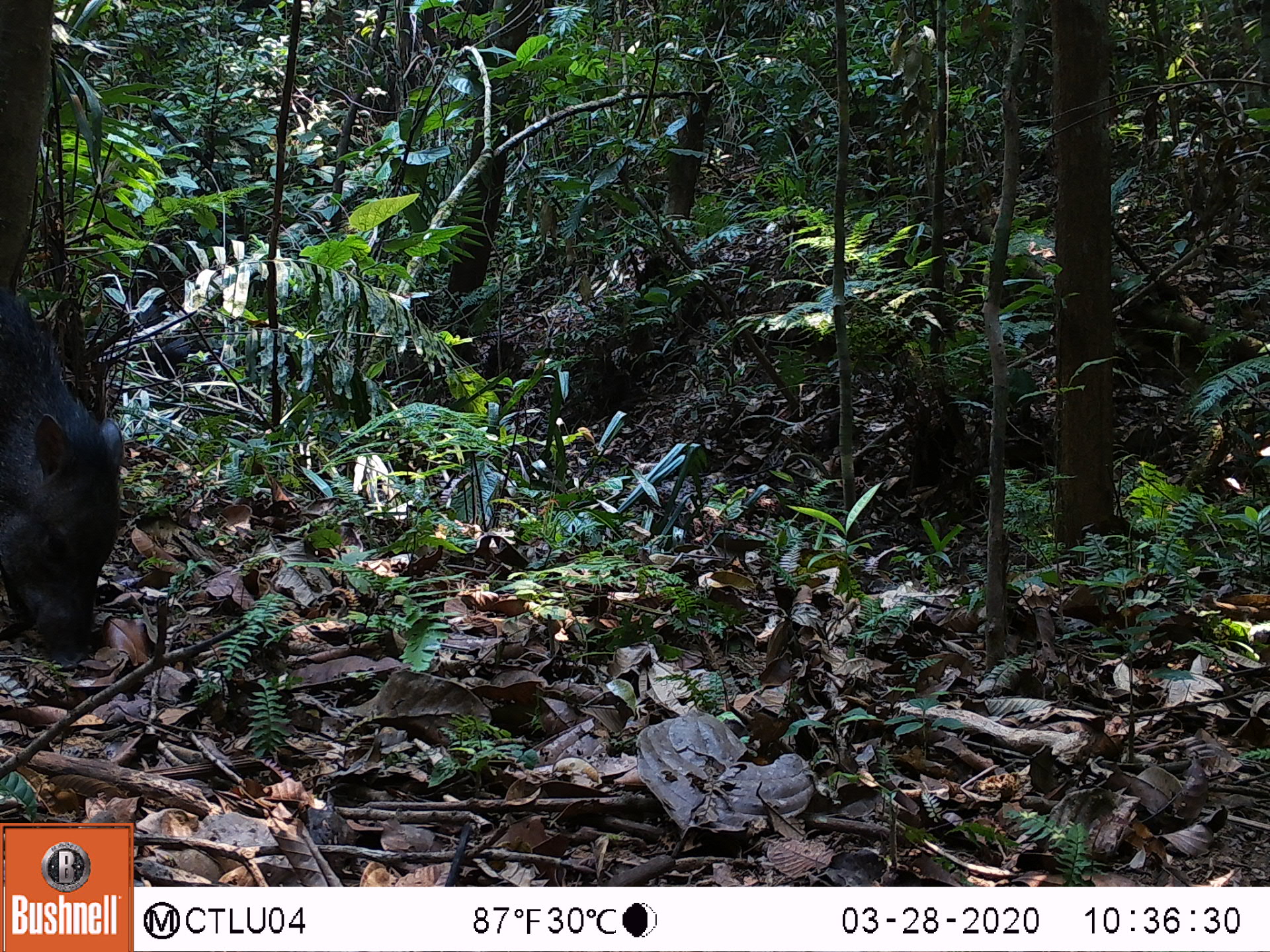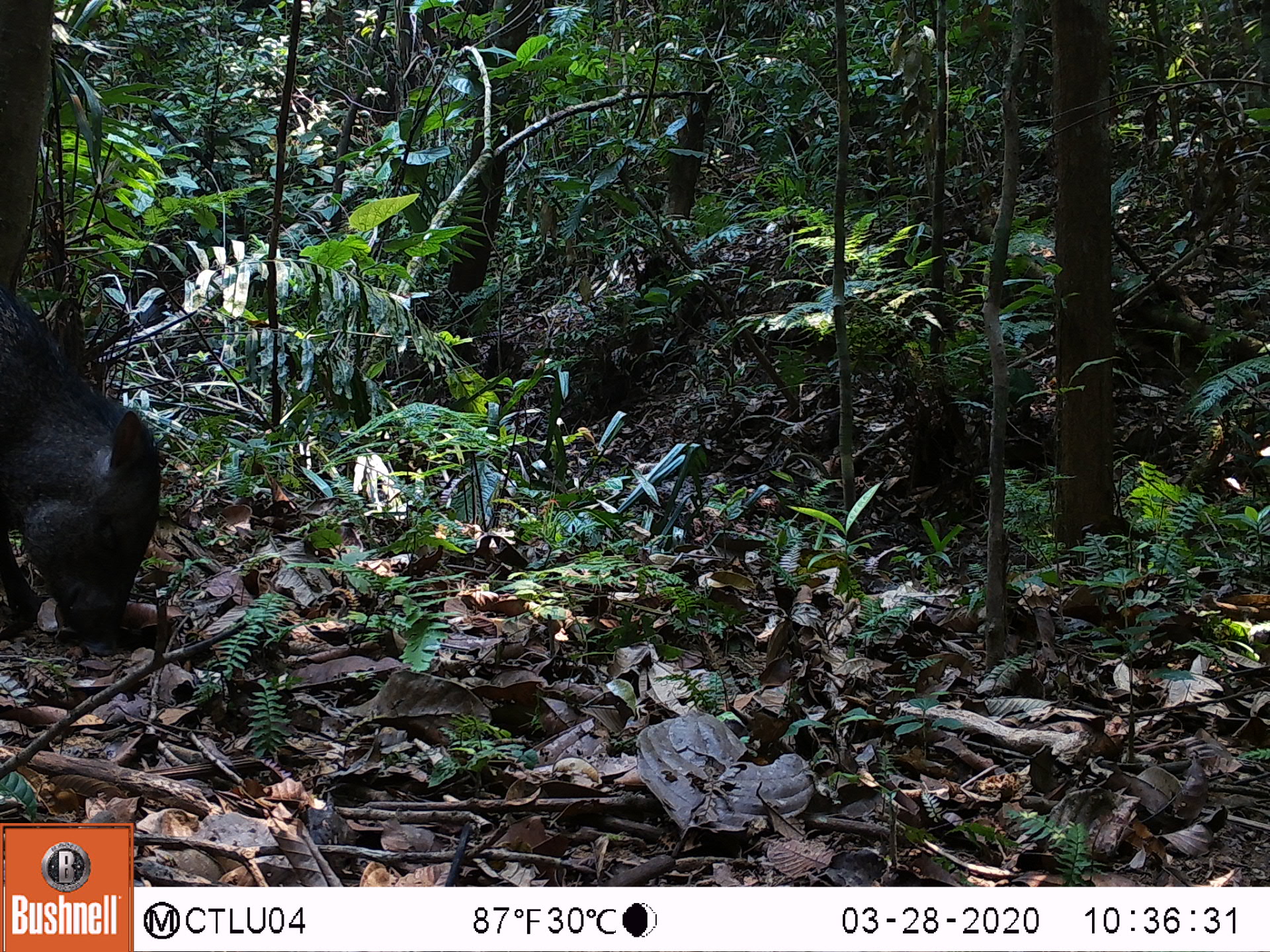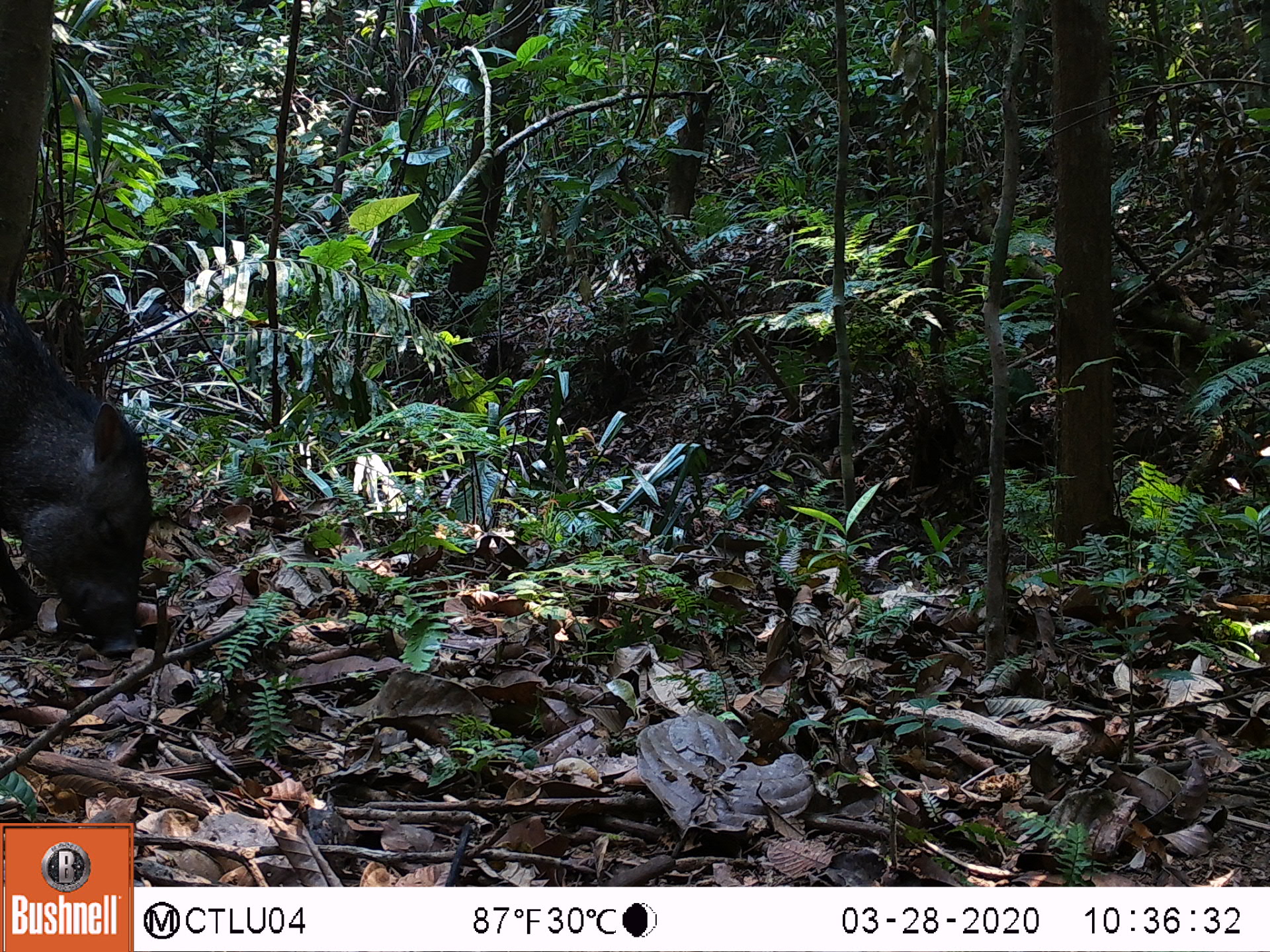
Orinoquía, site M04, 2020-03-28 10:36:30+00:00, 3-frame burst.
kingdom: Animalia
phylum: Chordata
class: Mammalia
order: Artiodactyla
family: Tayassuidae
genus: Pecari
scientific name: Pecari tajacu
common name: collared peccary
Collared peccary (Pecari tajacu).